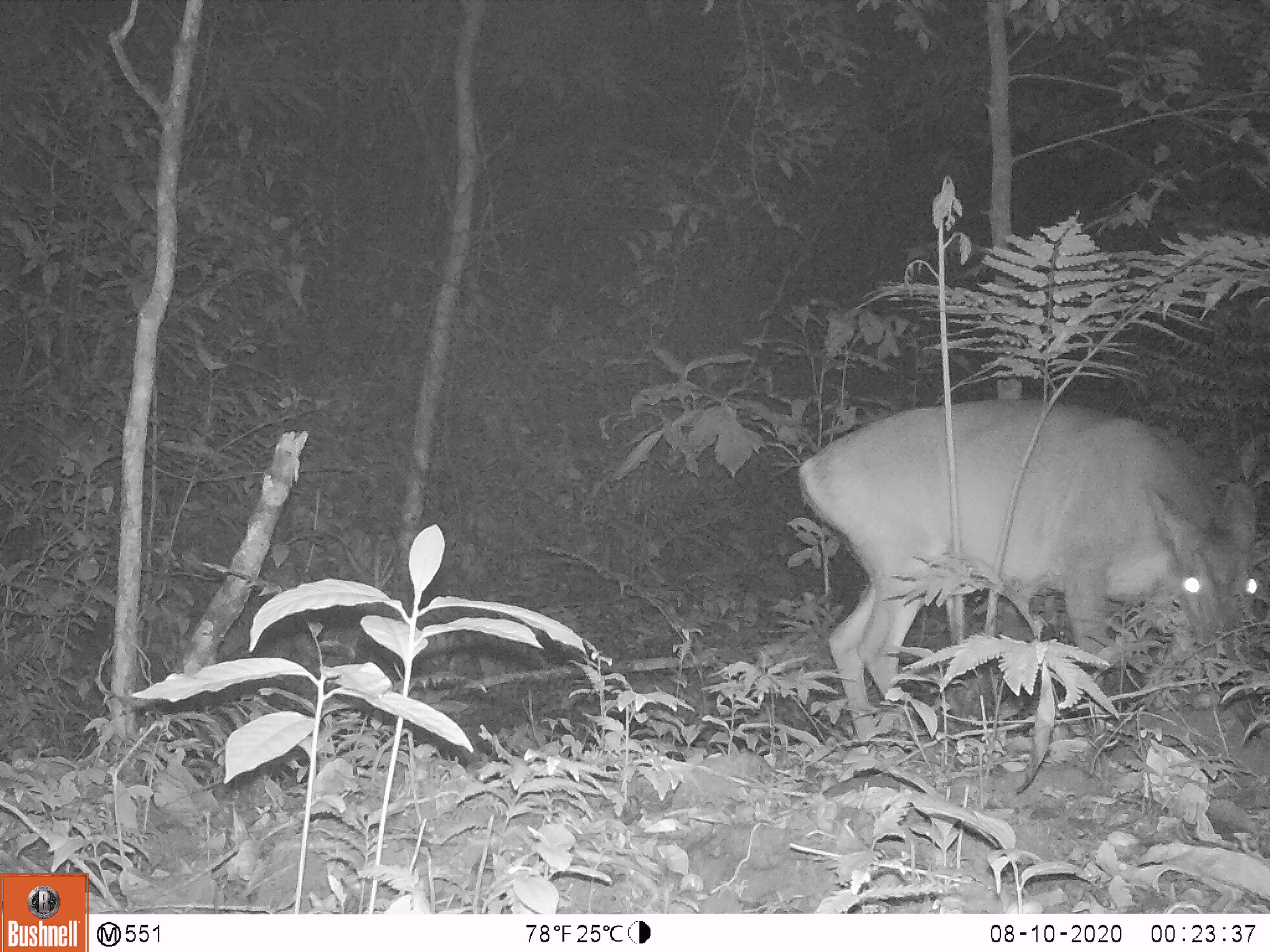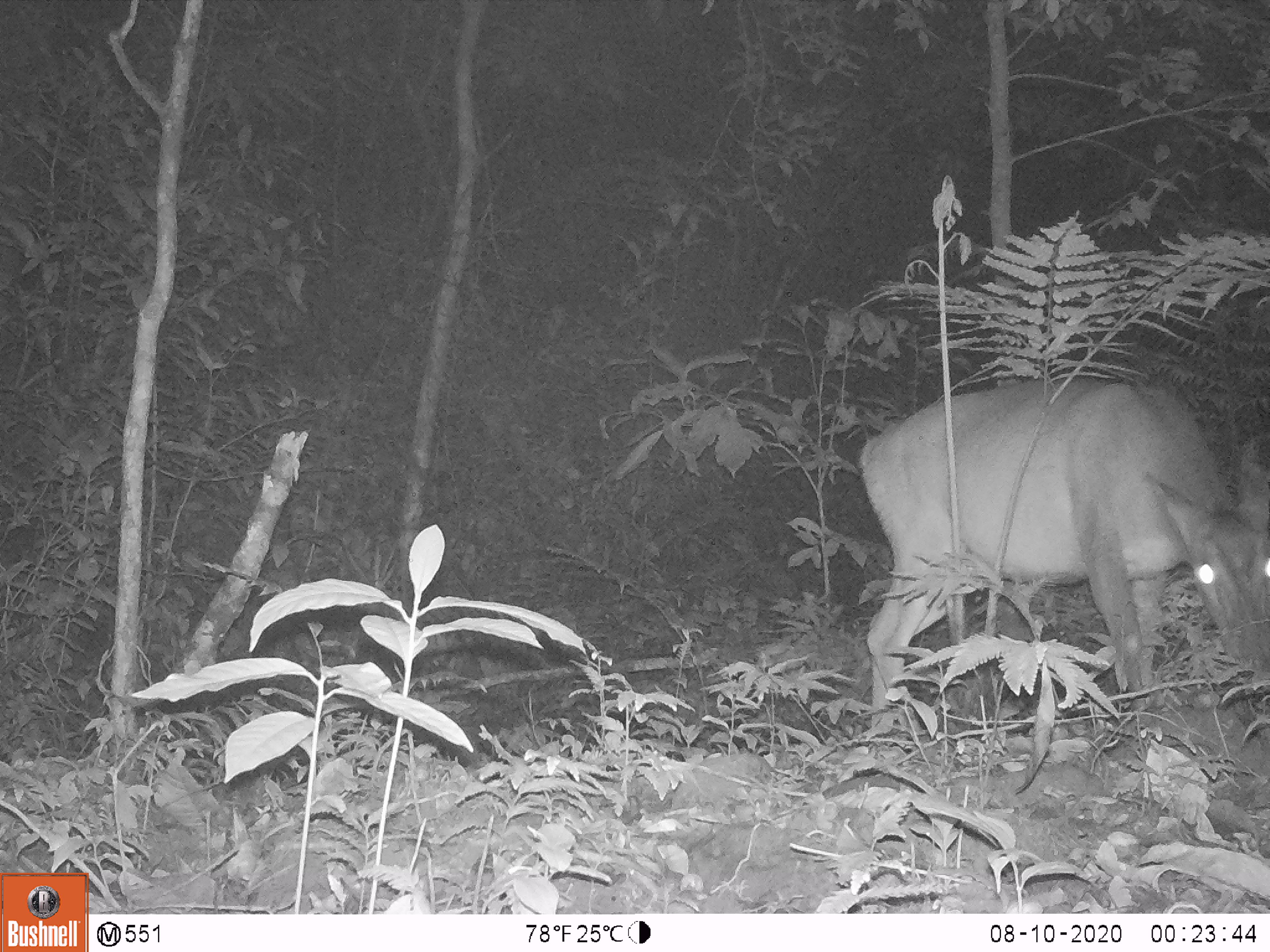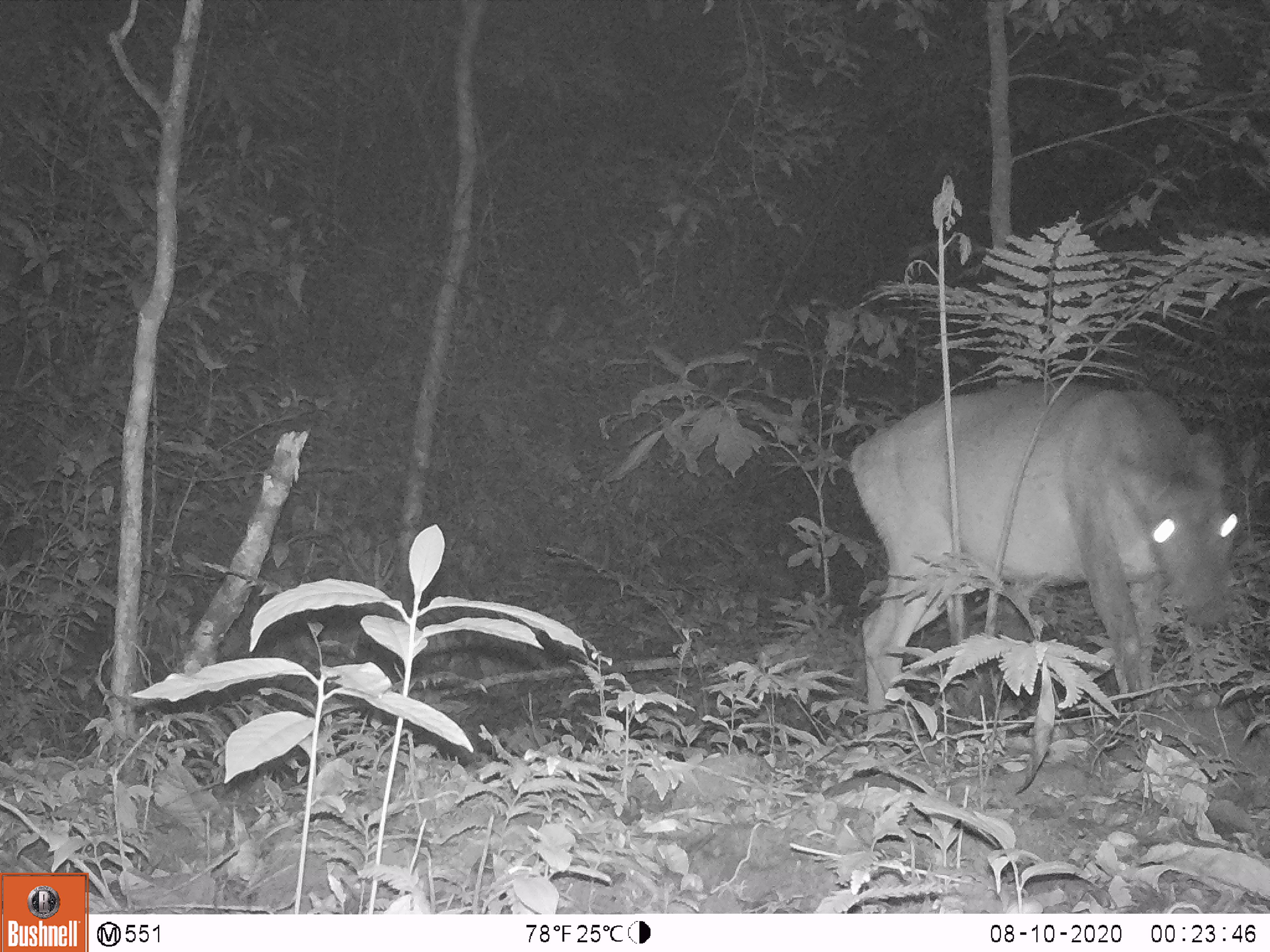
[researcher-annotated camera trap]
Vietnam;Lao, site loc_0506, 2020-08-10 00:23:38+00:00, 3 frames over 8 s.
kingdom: Animalia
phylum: Chordata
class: Mammalia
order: Artiodactyla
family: Cervidae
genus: Muntiacus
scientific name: Muntiacus vuquangensis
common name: large-antlered muntjac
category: large antlered muntjac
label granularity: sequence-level